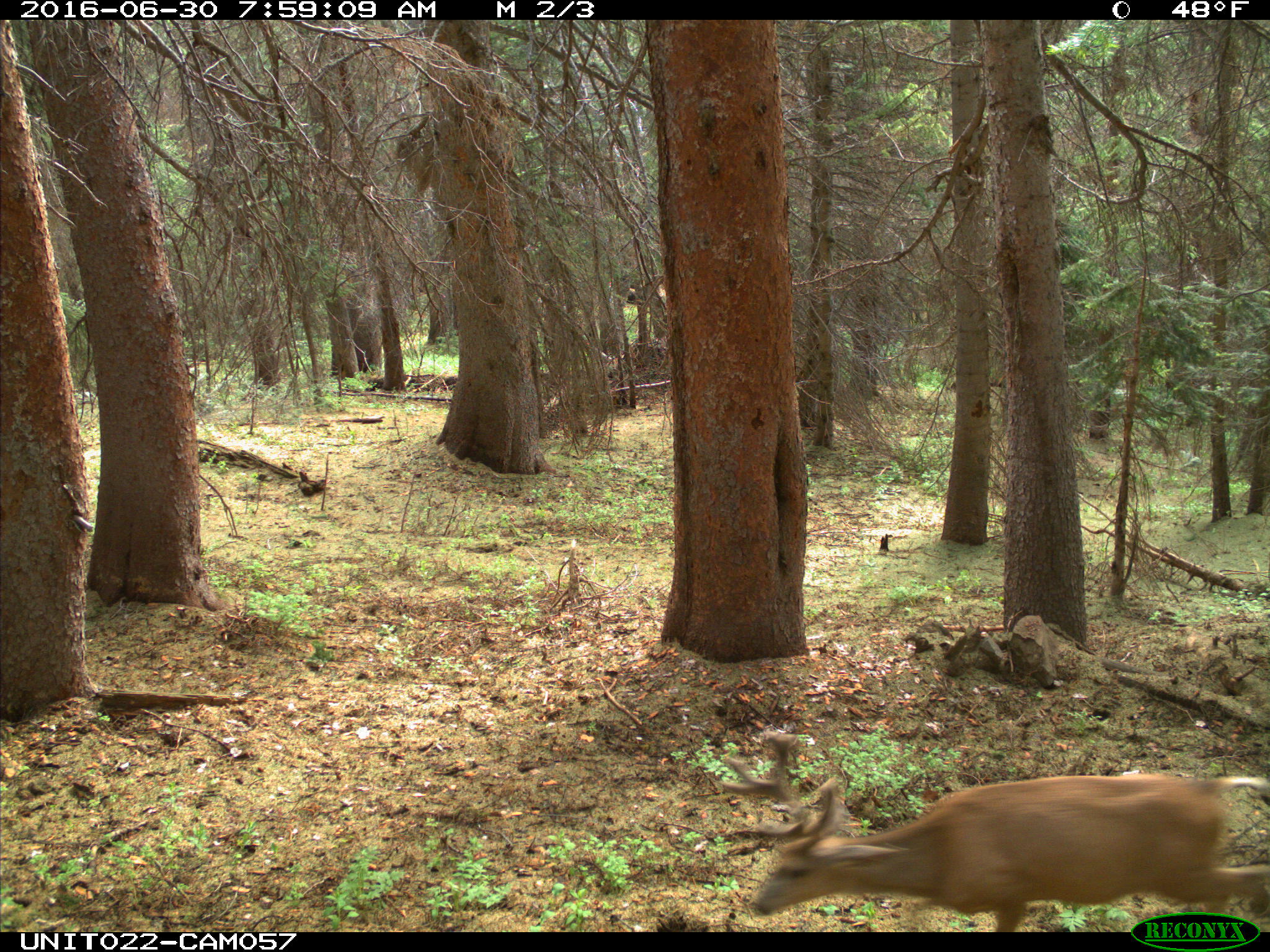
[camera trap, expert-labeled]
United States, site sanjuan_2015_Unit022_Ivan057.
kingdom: Animalia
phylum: Chordata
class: Mammalia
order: Artiodactyla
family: Cervidae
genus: Odocoileus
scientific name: Odocoileus hemionus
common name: mule deer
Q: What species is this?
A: Odocoileus hemionus (mule deer).